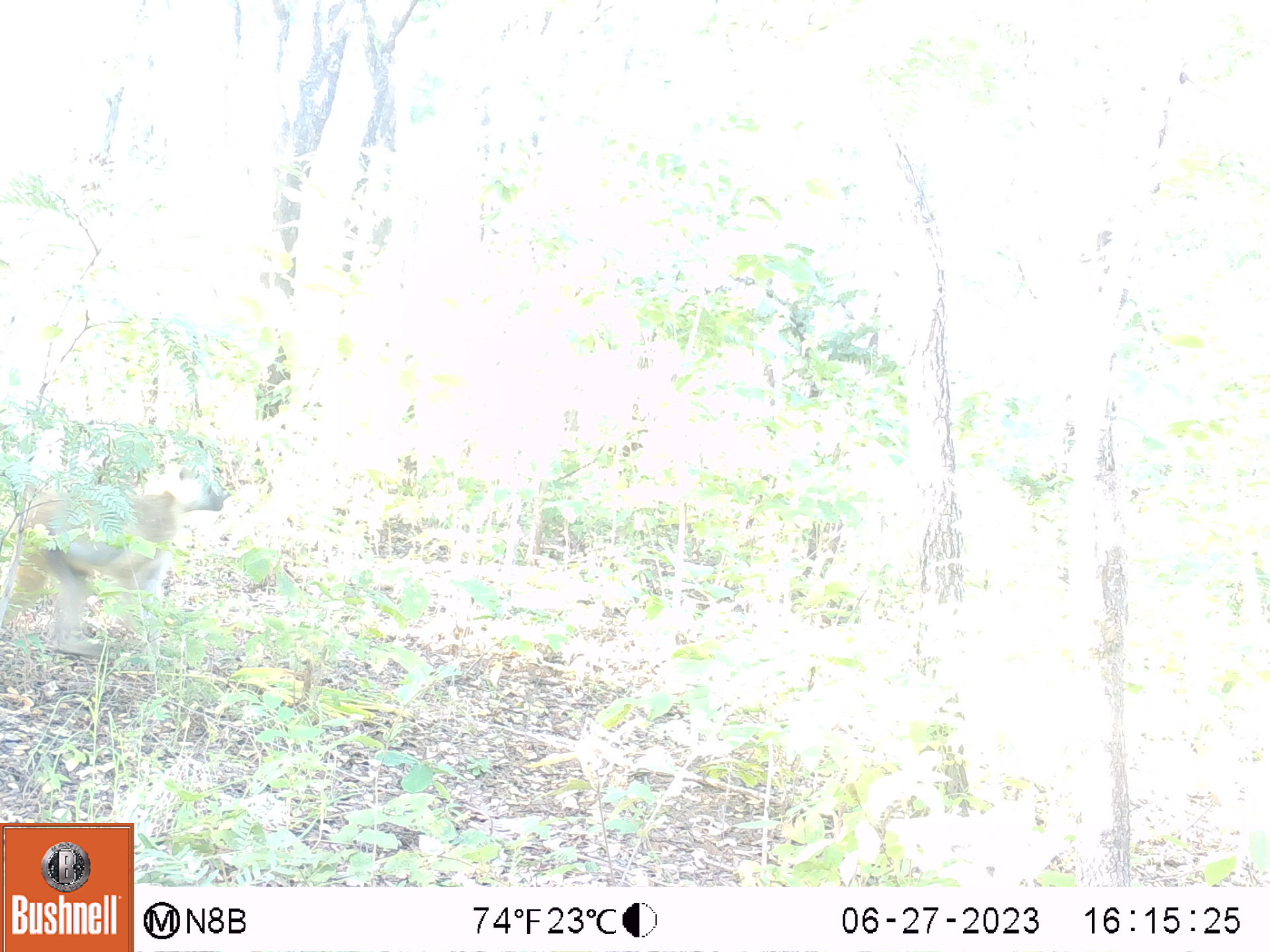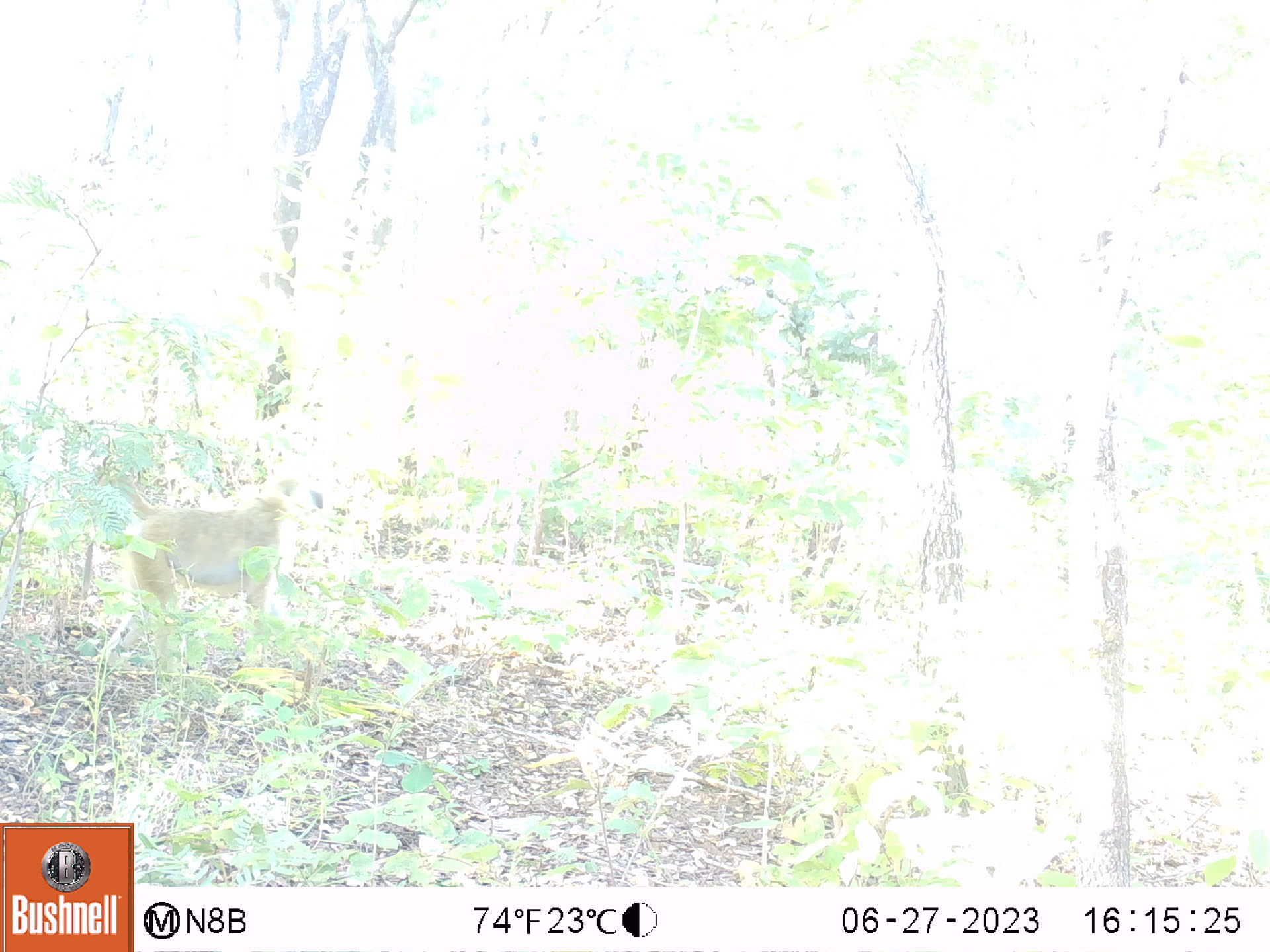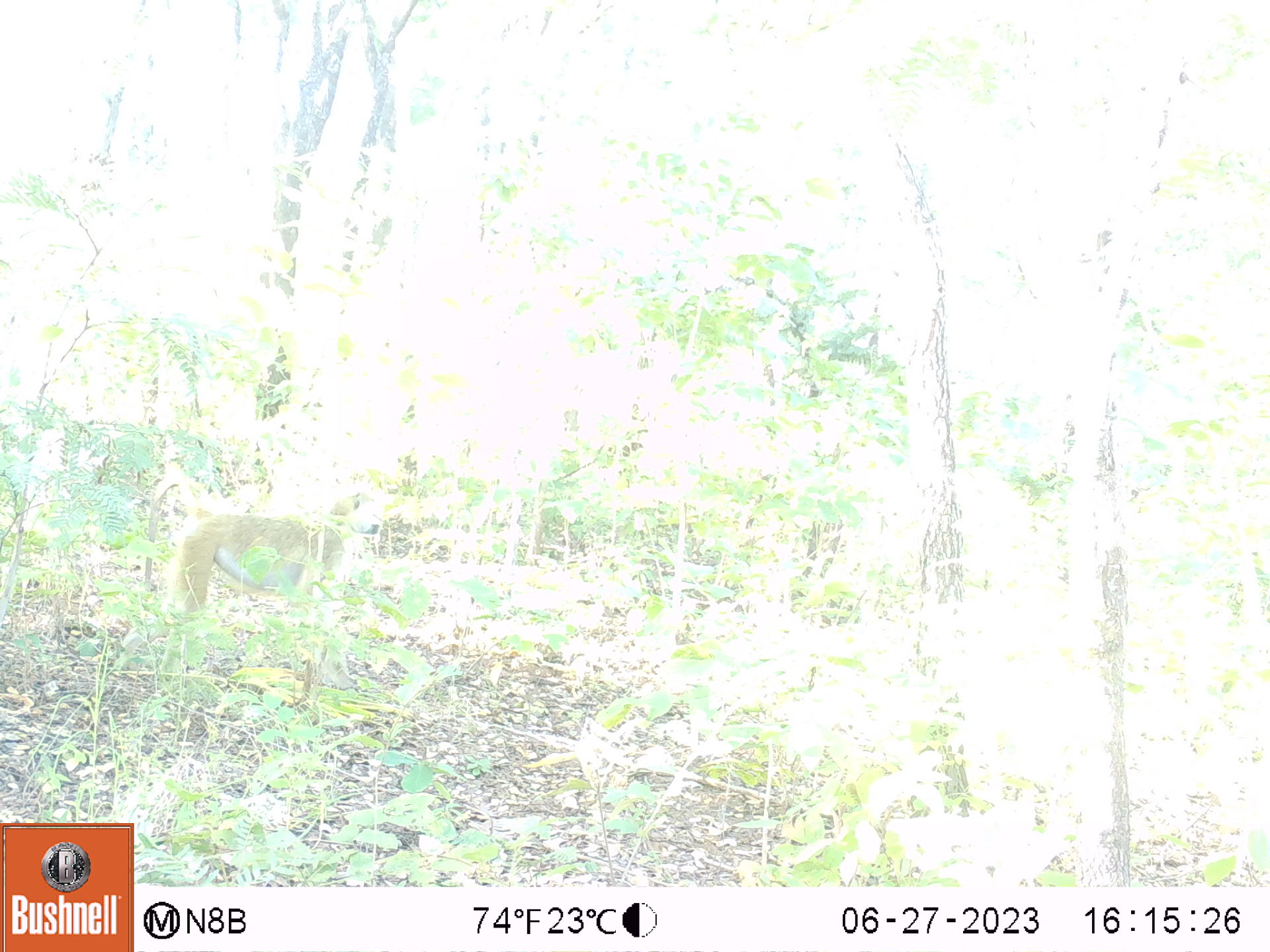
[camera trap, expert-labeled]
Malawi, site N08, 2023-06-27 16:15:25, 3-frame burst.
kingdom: Animalia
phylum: Chordata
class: Mammalia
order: Primates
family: Cercopithecidae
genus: Papio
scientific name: Papio cynocephalus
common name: yellow baboon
Yellow baboon (Papio cynocephalus), count 1.